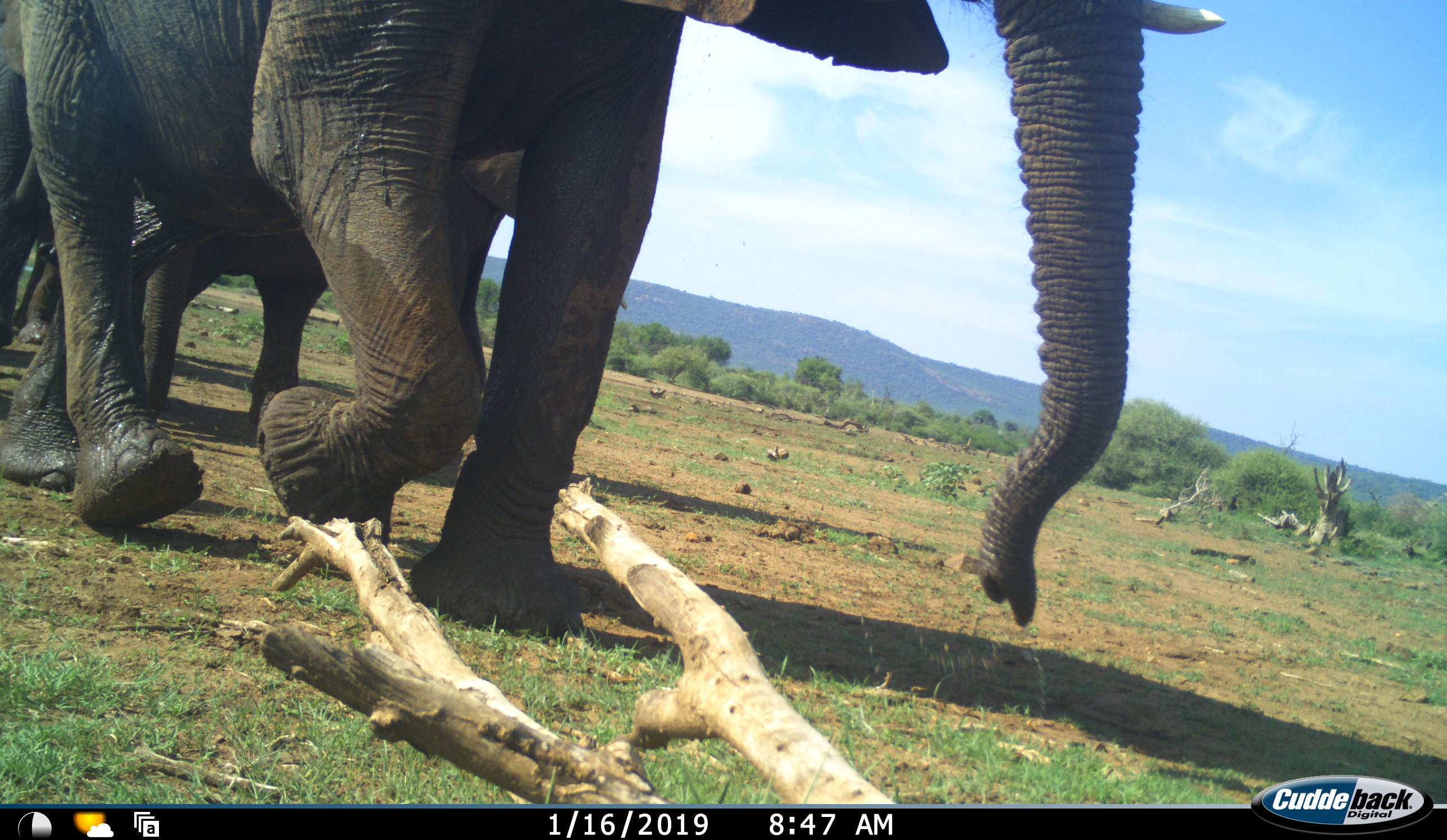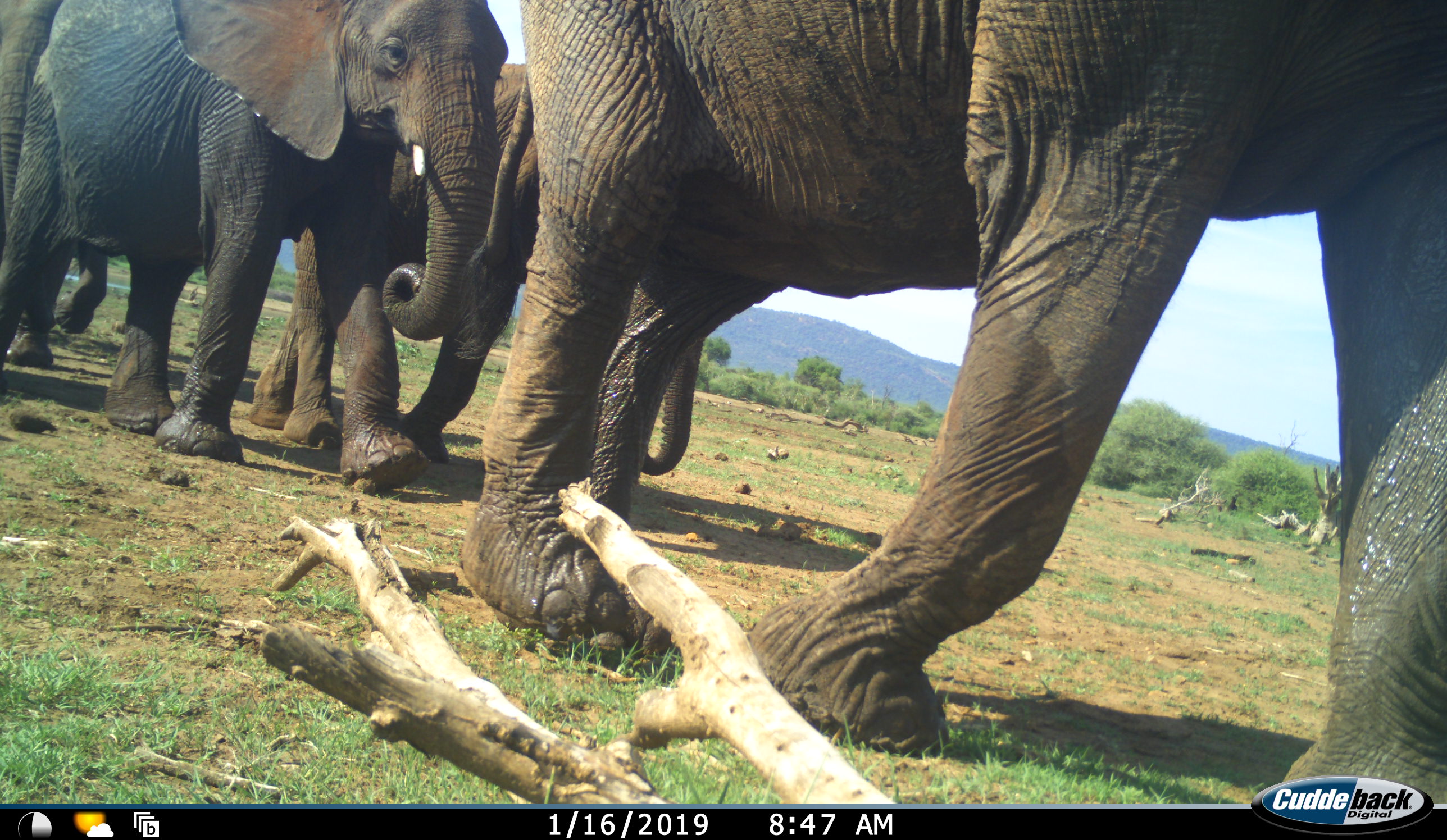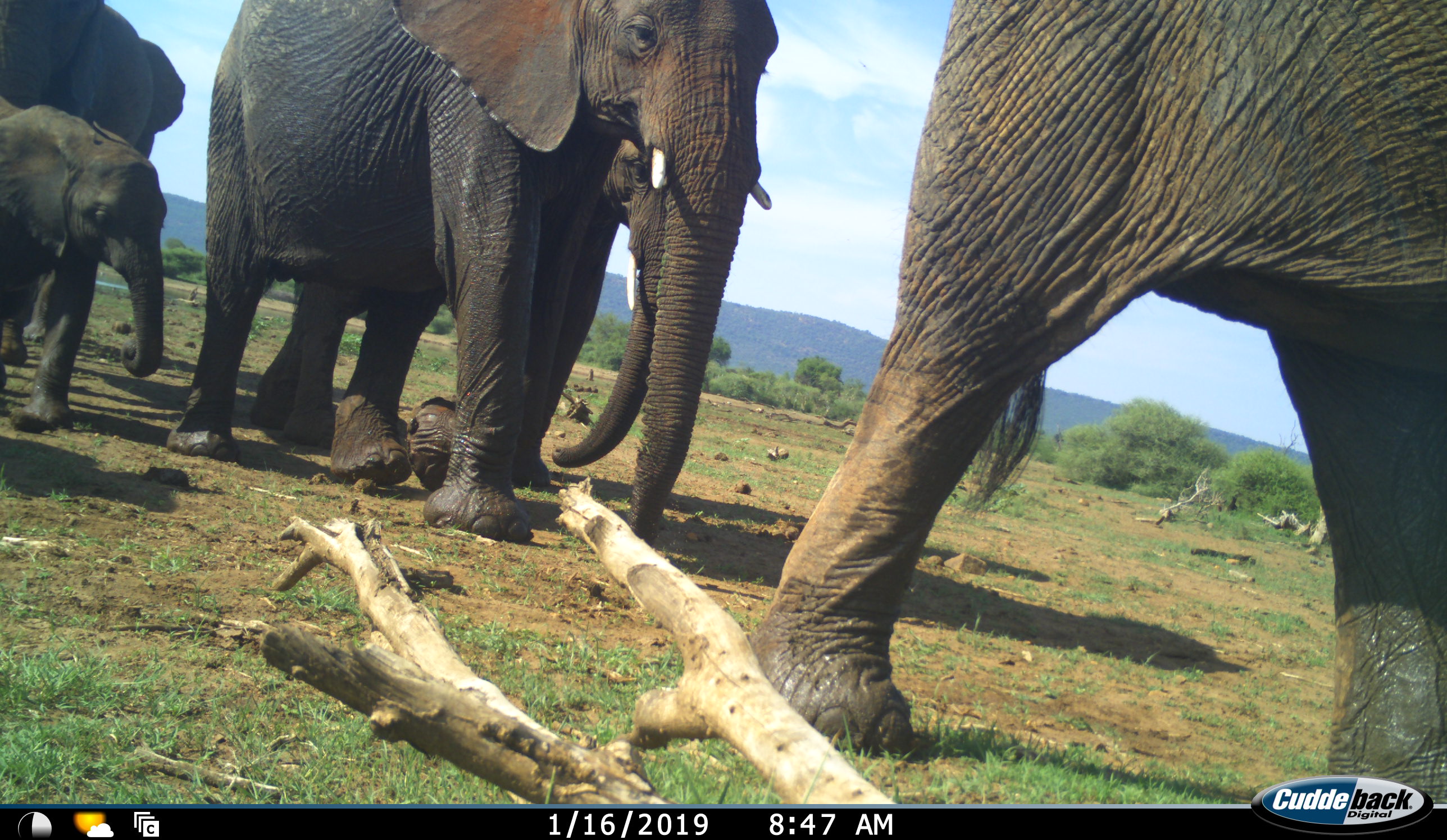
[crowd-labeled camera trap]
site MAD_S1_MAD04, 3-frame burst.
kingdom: Animalia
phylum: Chordata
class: Mammalia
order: Proboscidea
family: Elephantidae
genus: Loxodonta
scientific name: Loxodonta africana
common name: african bush elephant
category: elephant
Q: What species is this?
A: Elephant (african bush elephant) (Loxodonta africana).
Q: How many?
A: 5.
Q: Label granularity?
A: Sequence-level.